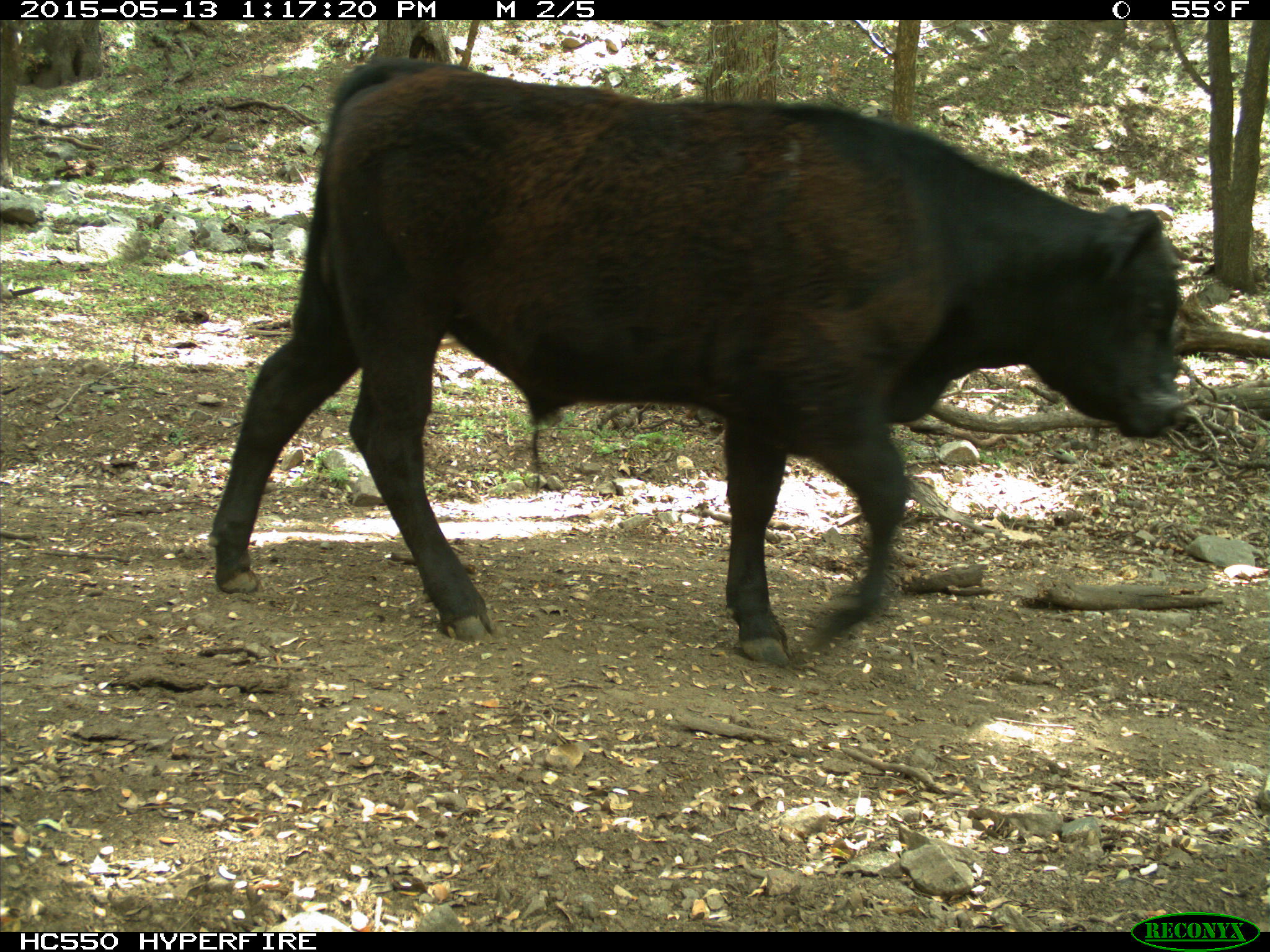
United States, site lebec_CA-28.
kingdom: Animalia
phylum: Chordata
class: Mammalia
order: Artiodactyla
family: Bovidae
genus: Bos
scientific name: Bos taurus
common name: domestic cow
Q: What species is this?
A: Bos taurus (domestic cow).